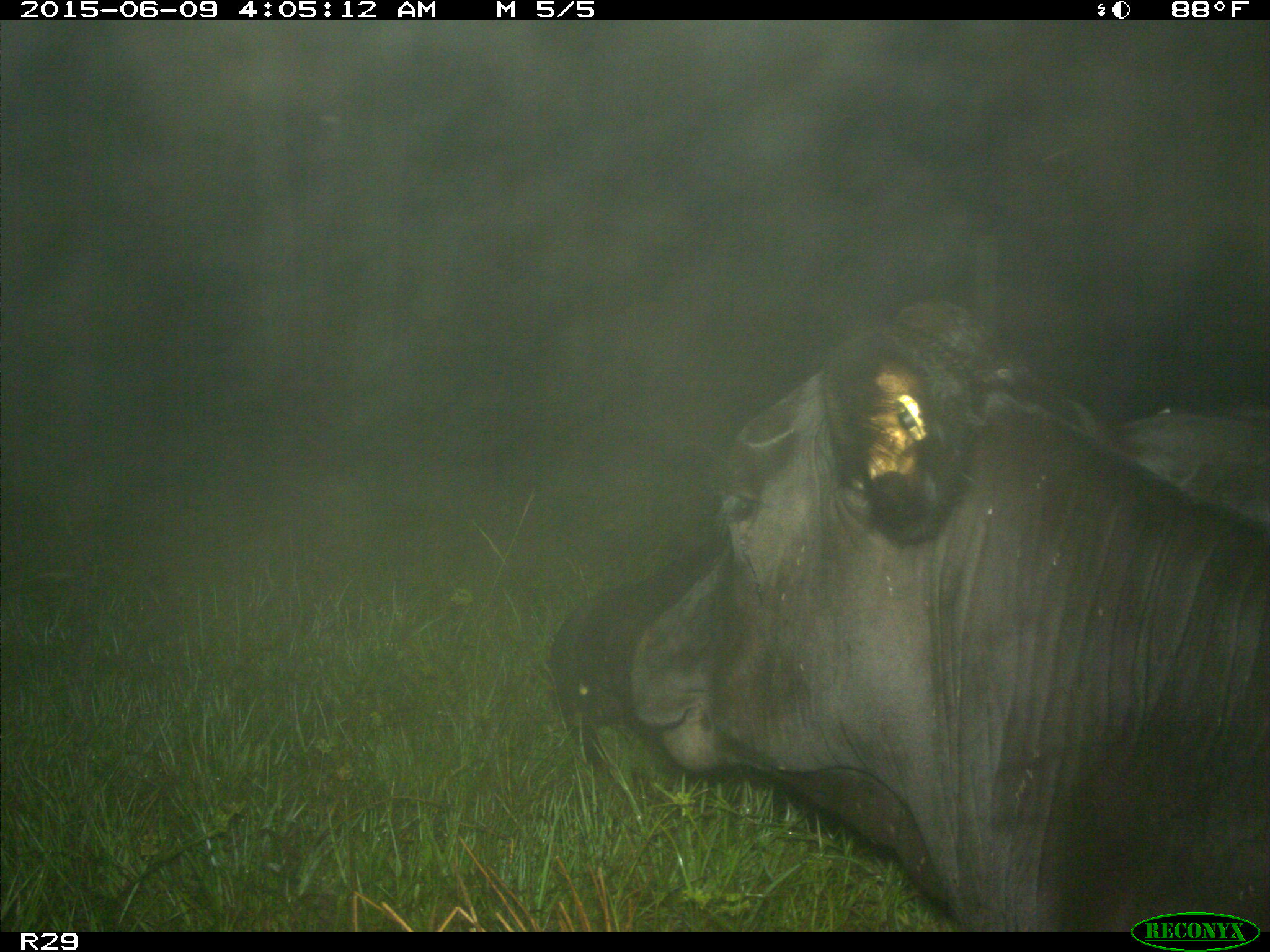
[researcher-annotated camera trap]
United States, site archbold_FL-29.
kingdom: Animalia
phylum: Chordata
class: Mammalia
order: Artiodactyla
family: Bovidae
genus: Bos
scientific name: Bos taurus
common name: domestic cow